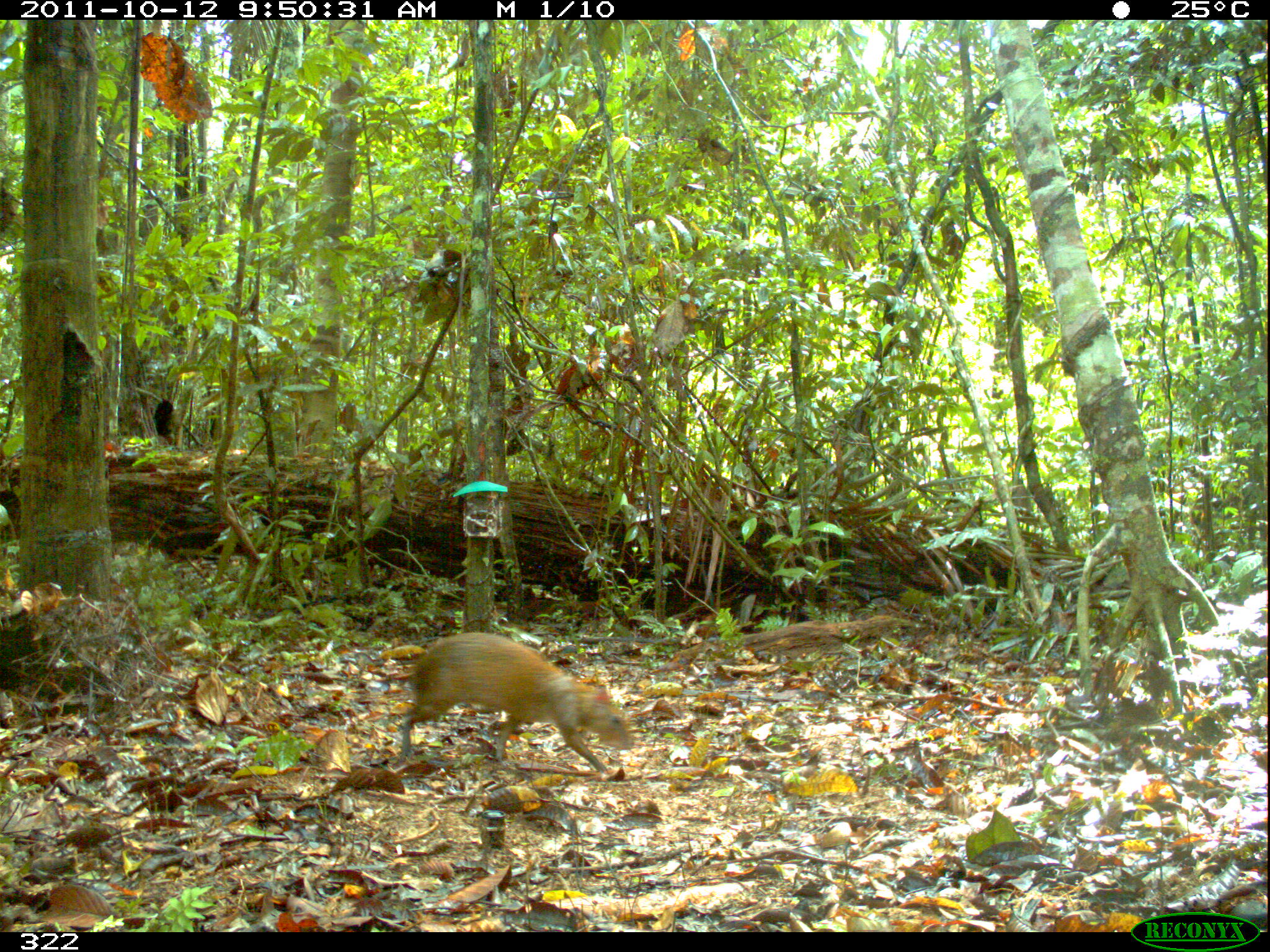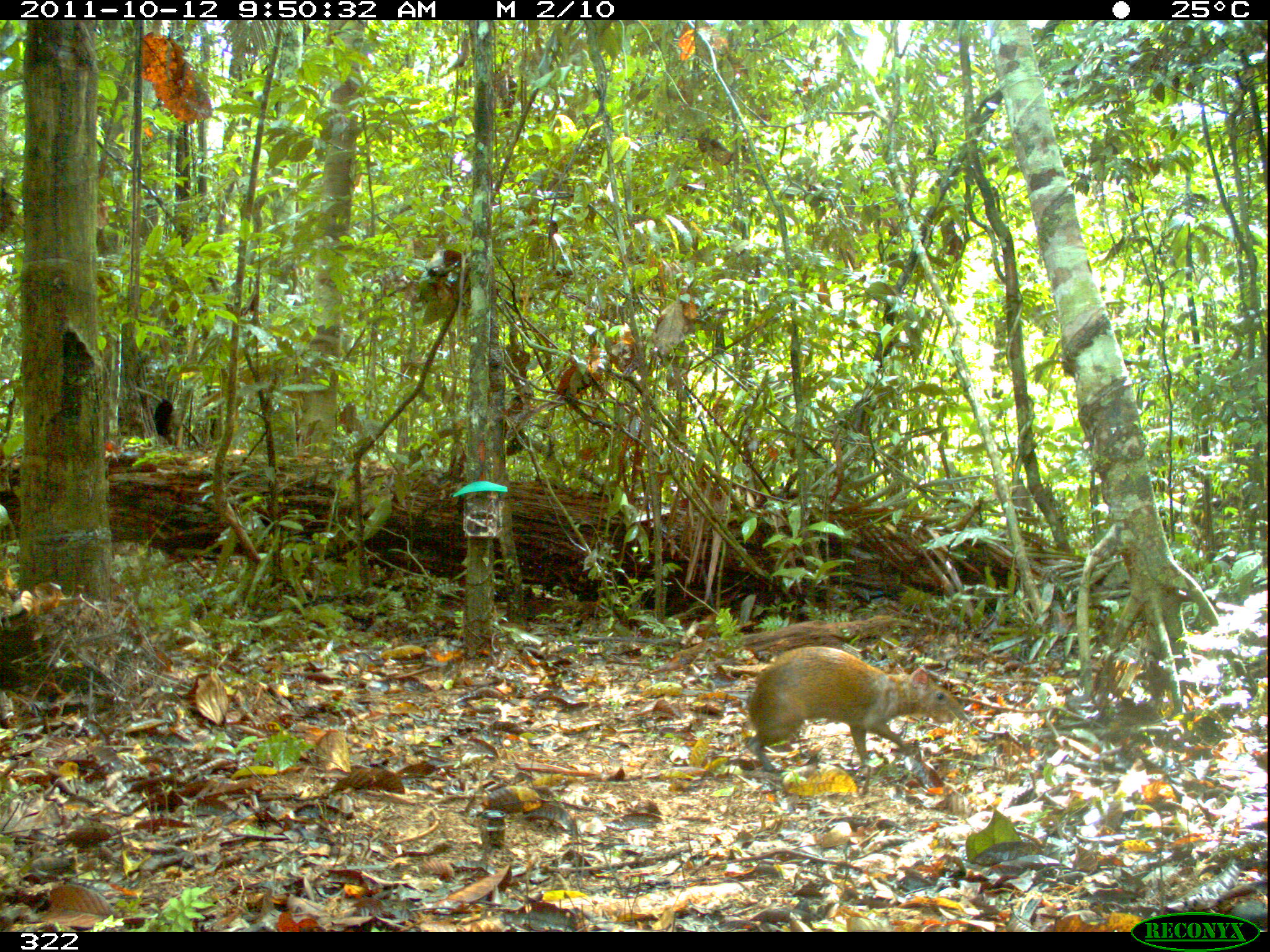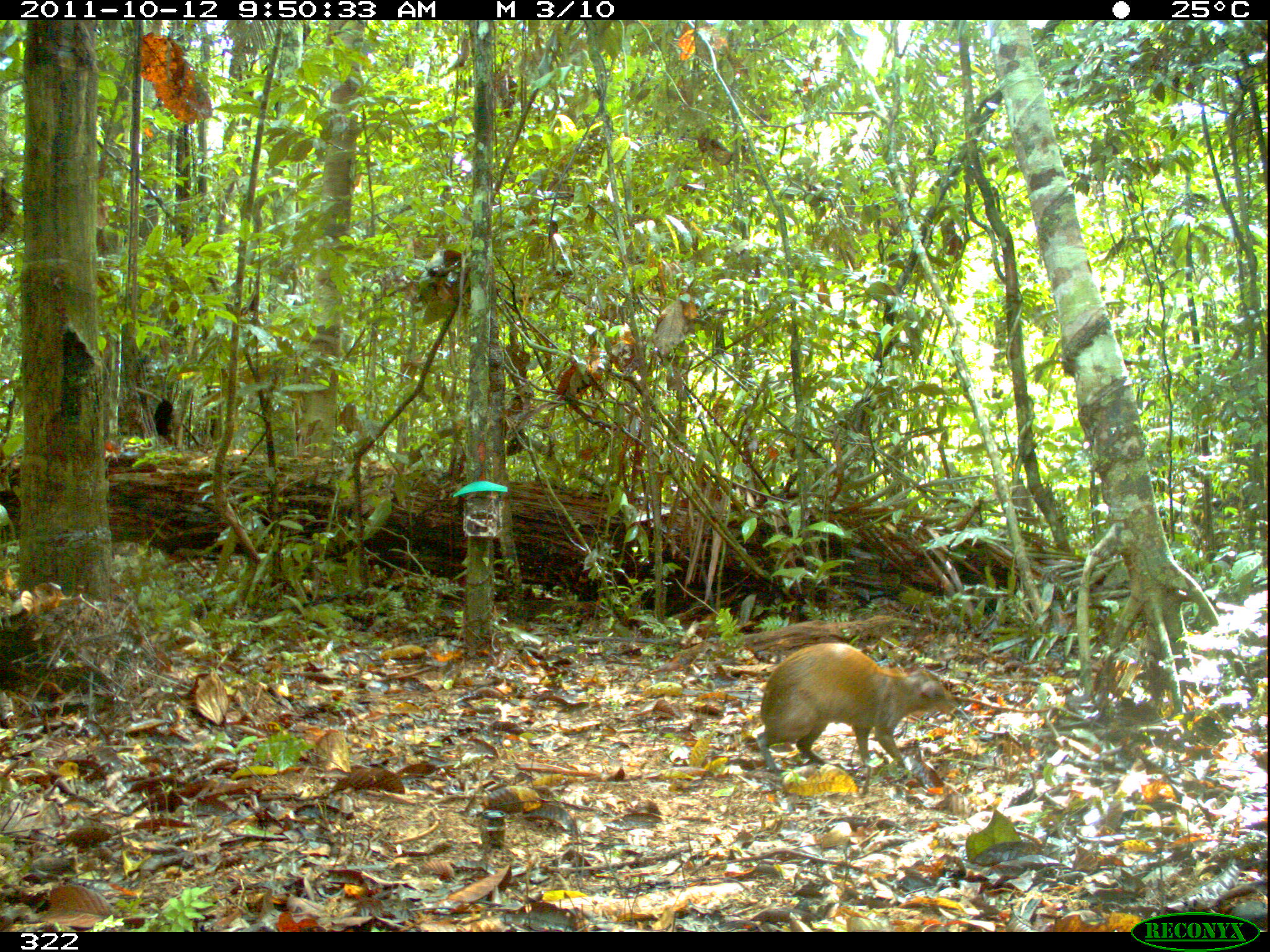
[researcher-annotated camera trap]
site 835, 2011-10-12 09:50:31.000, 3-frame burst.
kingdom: Animalia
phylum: Chordata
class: Mammalia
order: Rodentia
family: Dasyproctidae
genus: Dasyprocta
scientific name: Dasyprocta punctata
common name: central american agouti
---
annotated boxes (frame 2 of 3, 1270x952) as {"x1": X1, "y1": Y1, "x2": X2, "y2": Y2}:
dasyprocta punctata: {"x1": 744, "y1": 645, "x2": 969, "y2": 774}